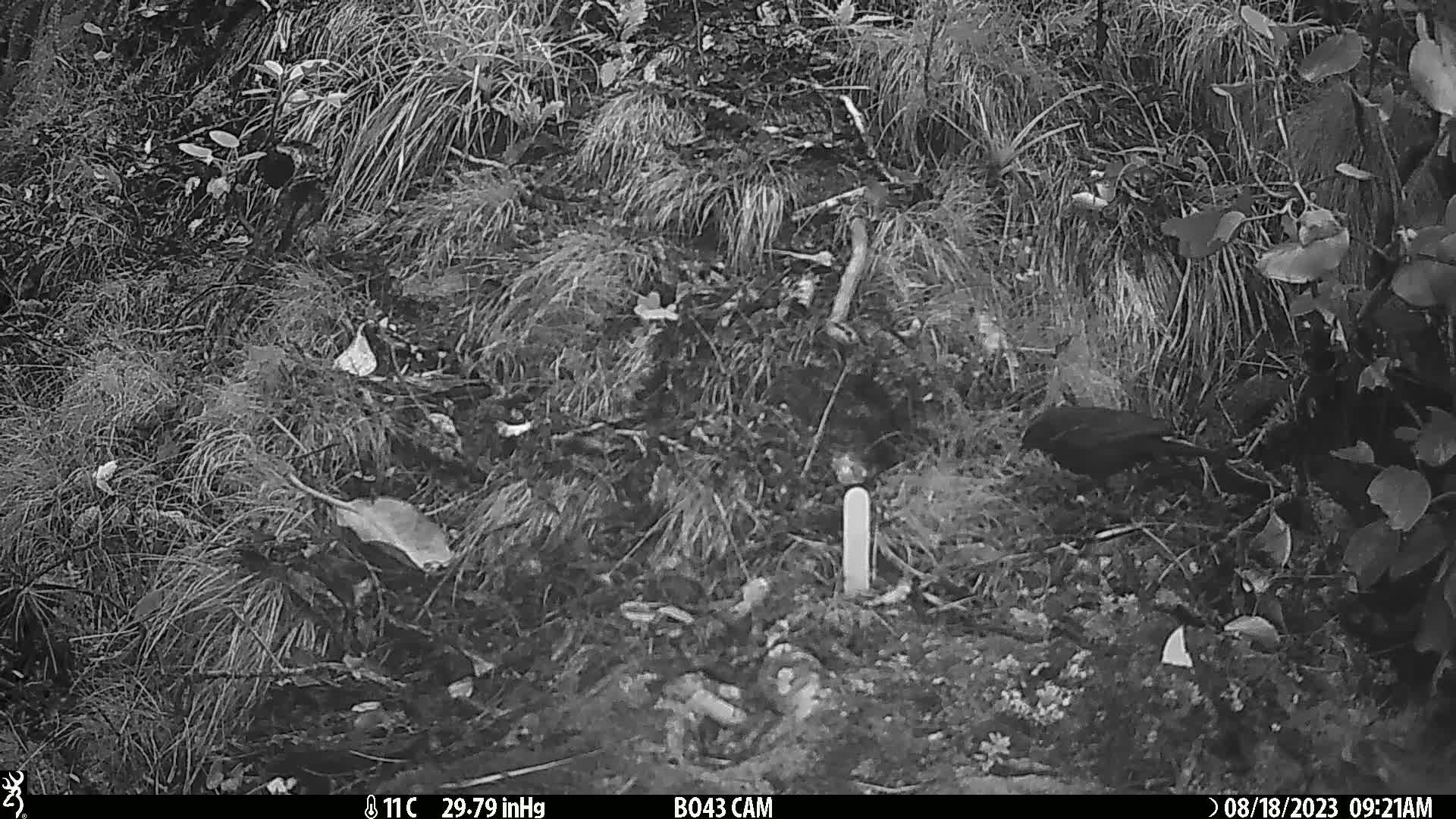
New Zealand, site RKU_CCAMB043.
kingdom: Animalia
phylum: Chordata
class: Aves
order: Passeriformes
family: Turdidae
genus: Turdus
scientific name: Turdus merula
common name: eurasian blackbird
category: blackbird